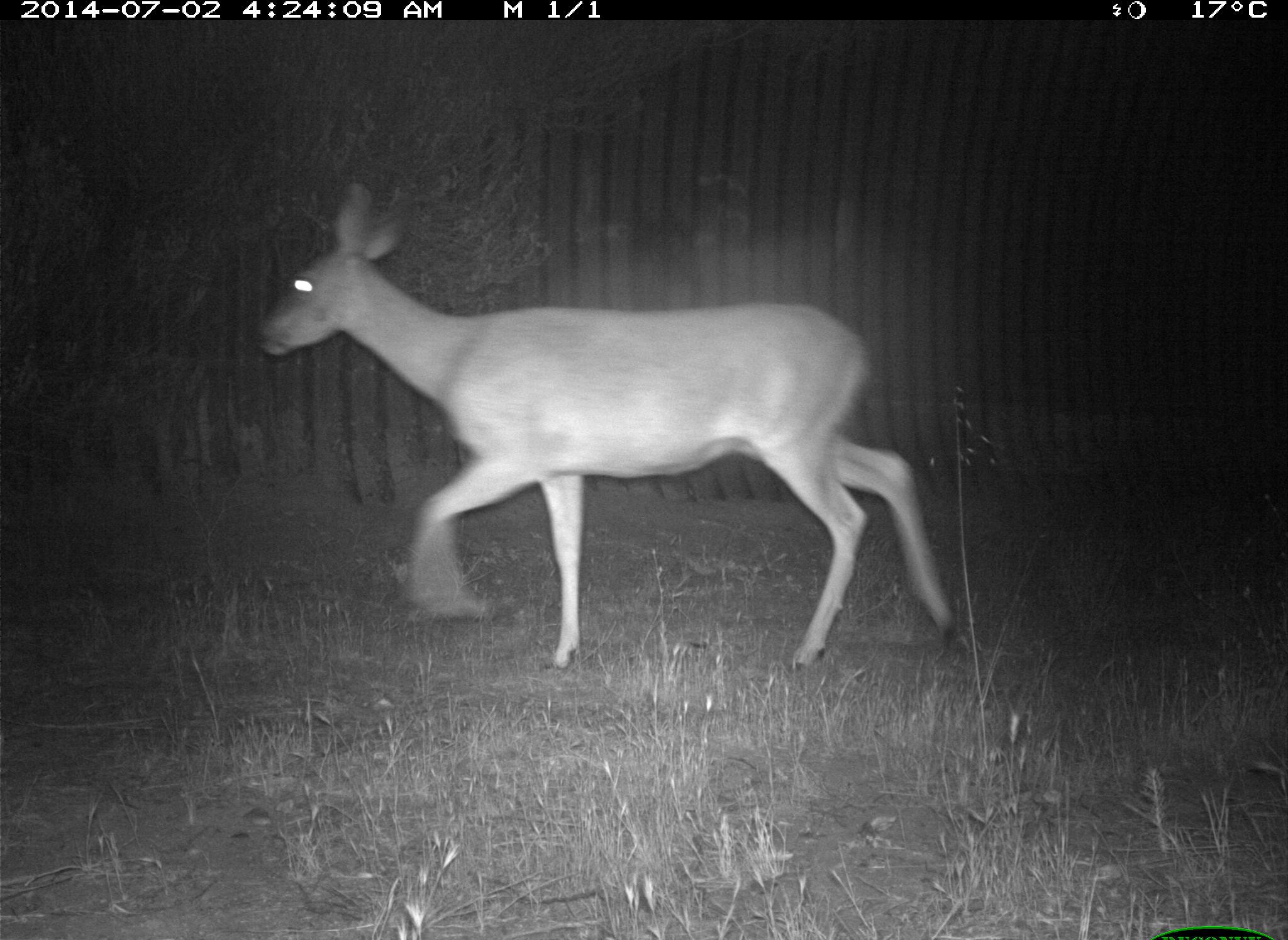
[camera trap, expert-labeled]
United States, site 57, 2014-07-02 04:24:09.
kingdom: Animalia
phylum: Chordata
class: Mammalia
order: Artiodactyla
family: Cervidae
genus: Odocoileus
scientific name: Odocoileus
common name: deer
Deer (Odocoileus).